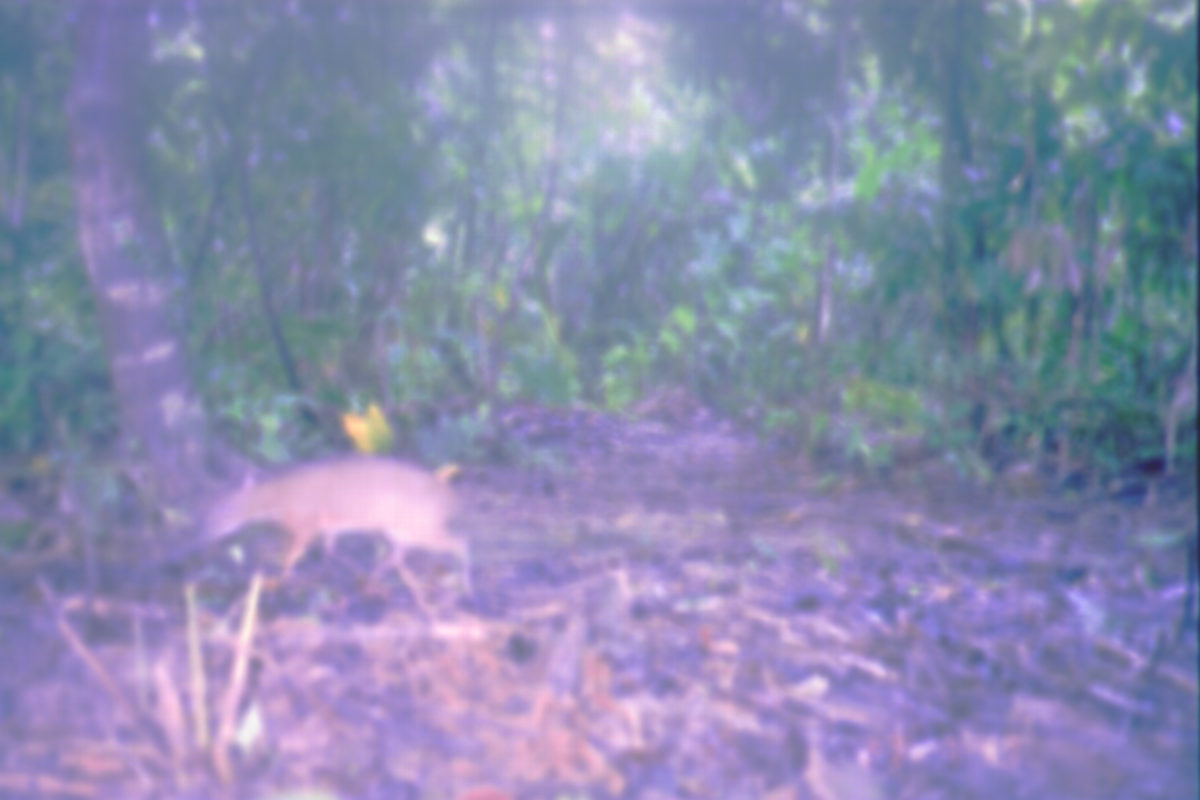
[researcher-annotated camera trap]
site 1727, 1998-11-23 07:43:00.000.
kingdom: Animalia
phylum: Chordata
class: Mammalia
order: Artiodactyla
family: Tragulidae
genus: Tragulus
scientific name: Tragulus javanicus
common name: javan chevrotain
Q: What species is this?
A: Tragulus javanicus (javan chevrotain).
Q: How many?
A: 1.